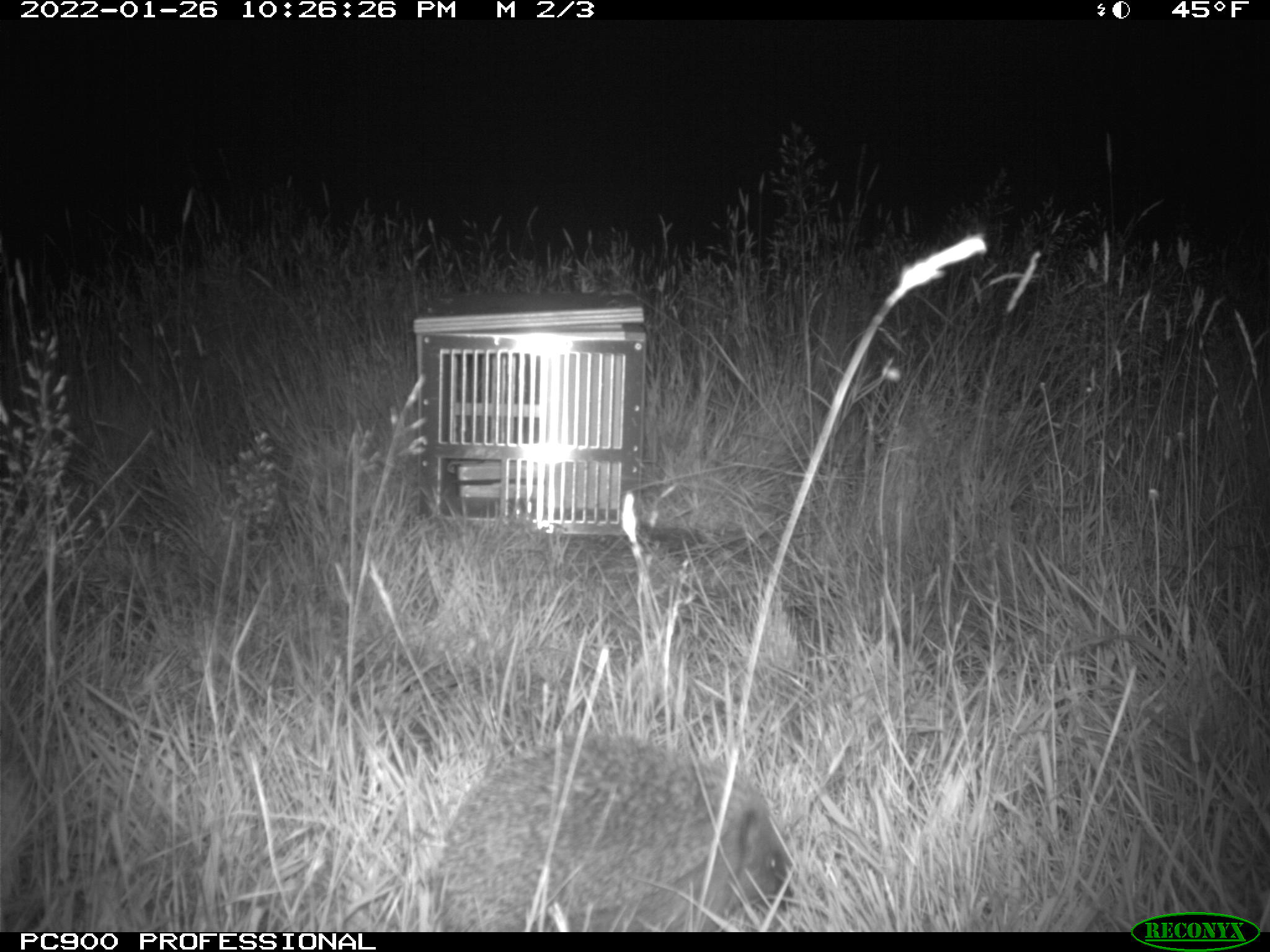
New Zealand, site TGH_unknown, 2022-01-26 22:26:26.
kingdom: Animalia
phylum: Chordata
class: Mammalia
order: Eulipotyphla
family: Erinaceidae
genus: Erinaceus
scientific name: Erinaceus europaeus europaeus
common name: european hedgehog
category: hedgehog